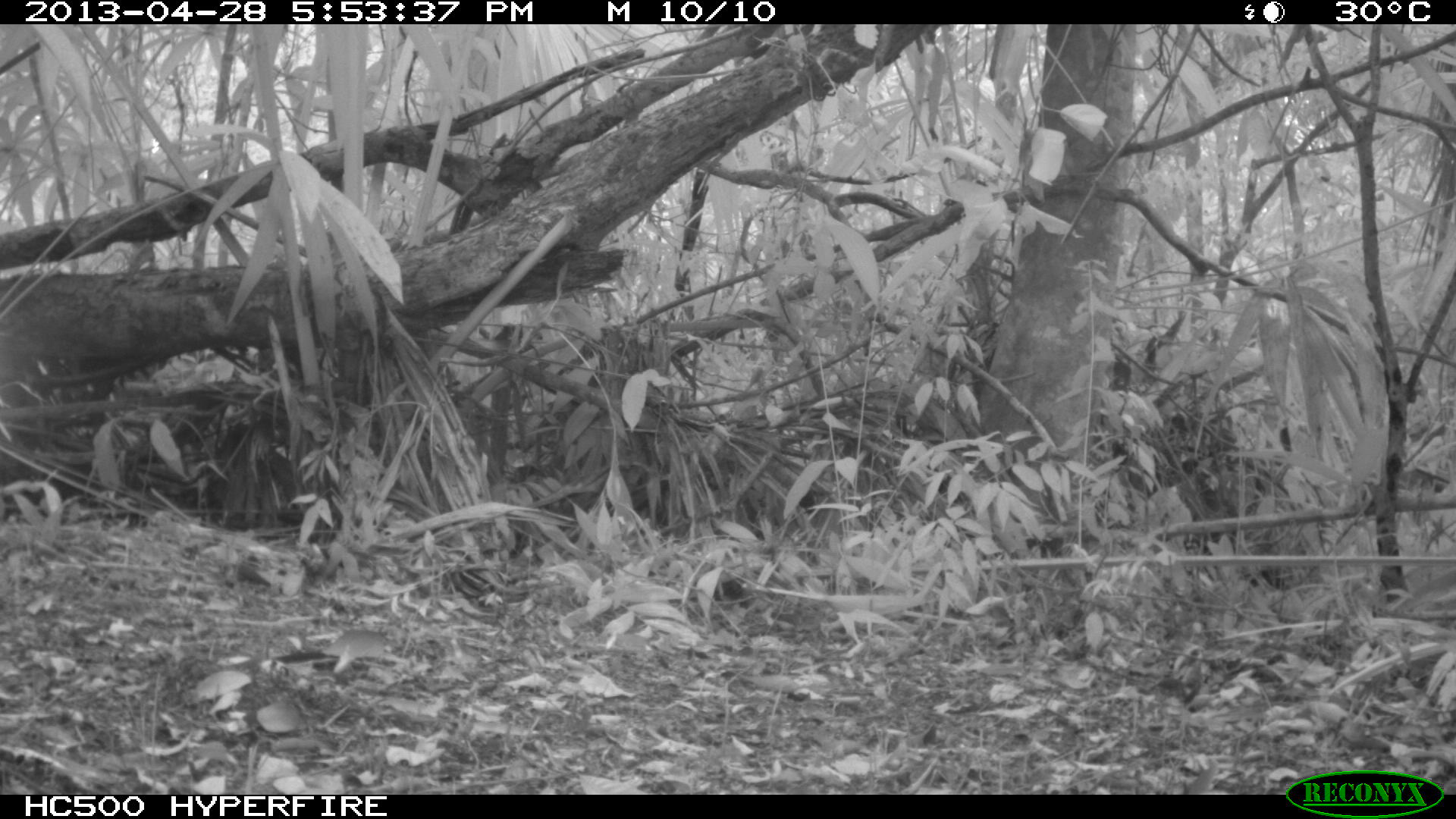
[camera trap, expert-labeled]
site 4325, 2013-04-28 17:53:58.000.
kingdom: Animalia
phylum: Chordata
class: Mammalia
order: Carnivora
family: Procyonidae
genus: Nasua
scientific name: Nasua narica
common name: white-nosed coati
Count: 1.